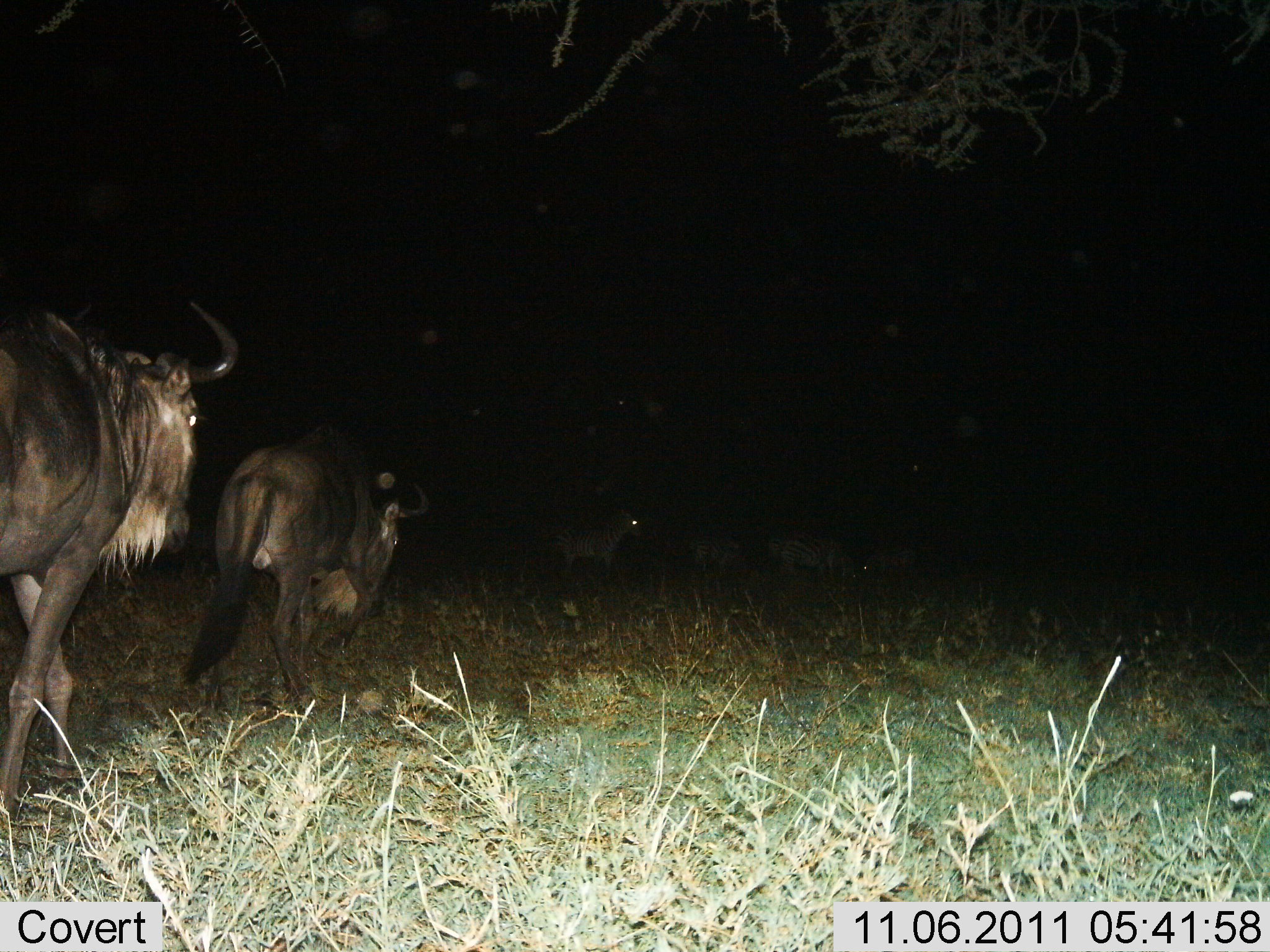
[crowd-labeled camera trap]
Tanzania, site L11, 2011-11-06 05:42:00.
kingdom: Animalia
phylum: Chordata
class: Mammalia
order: Artiodactyla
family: Bovidae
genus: Connochaetes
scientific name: Connochaetes taurinus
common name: blue wildebeest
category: wildebeest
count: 5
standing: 0%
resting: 0%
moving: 90%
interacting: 0%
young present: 0%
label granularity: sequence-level